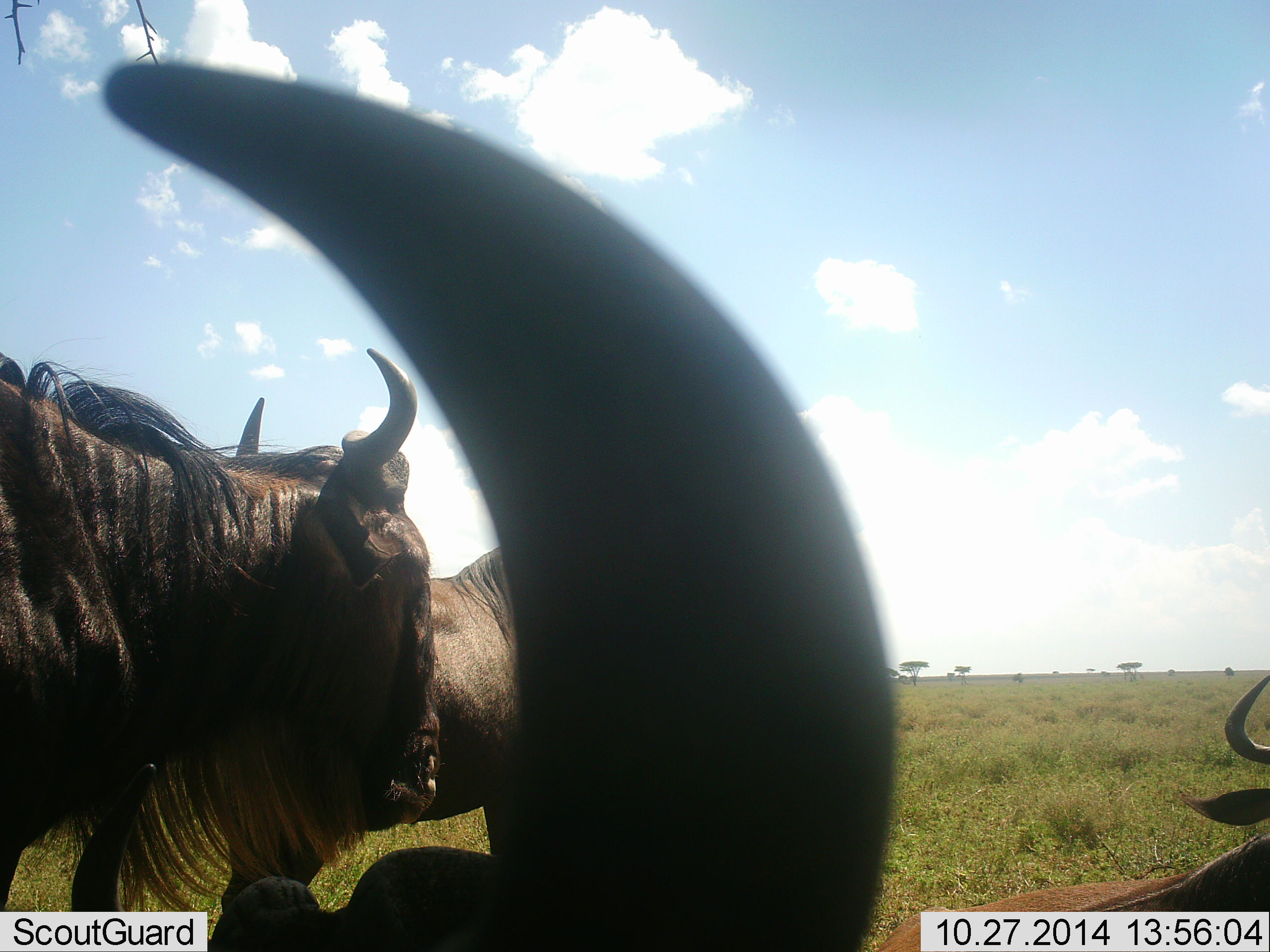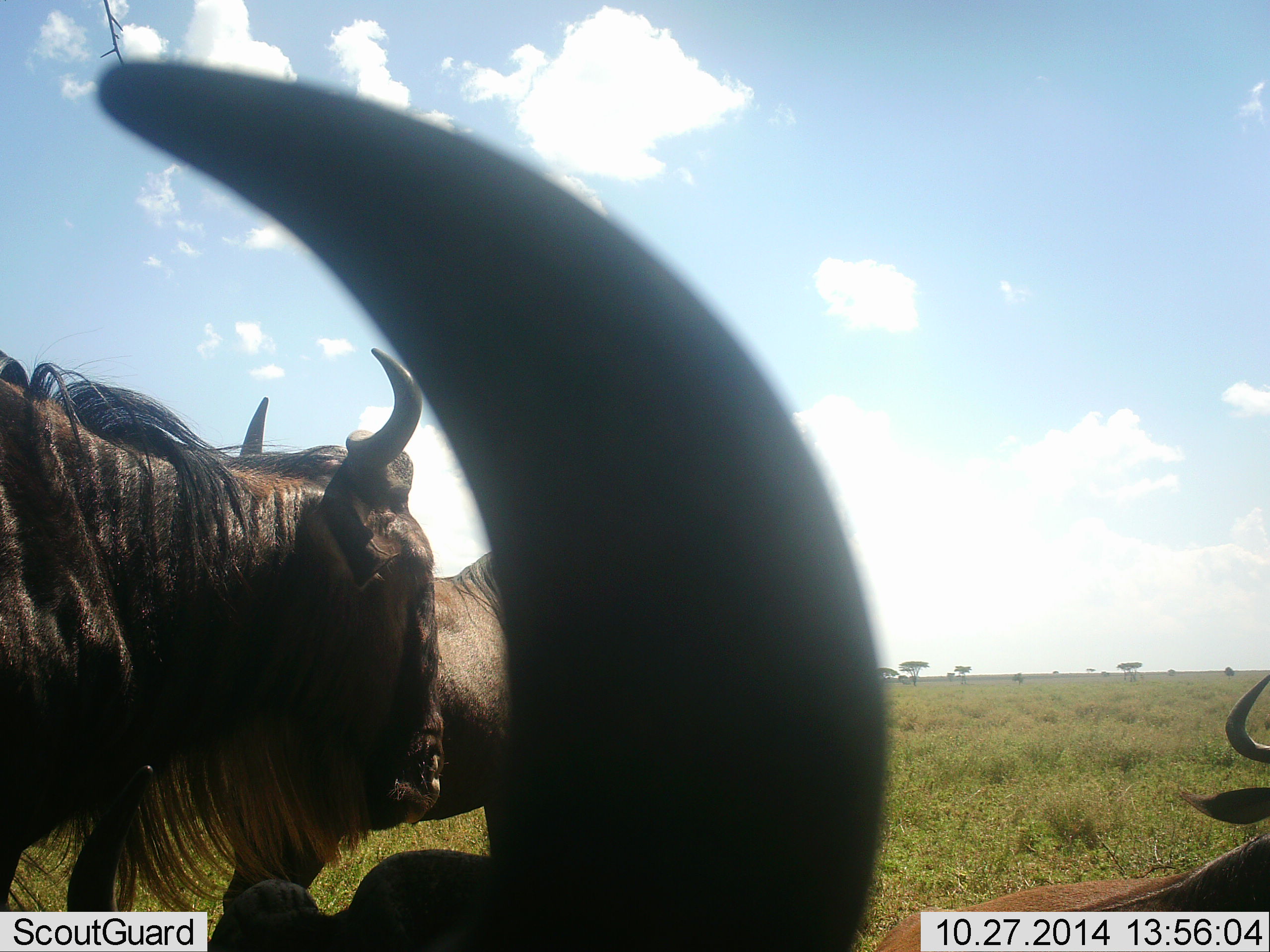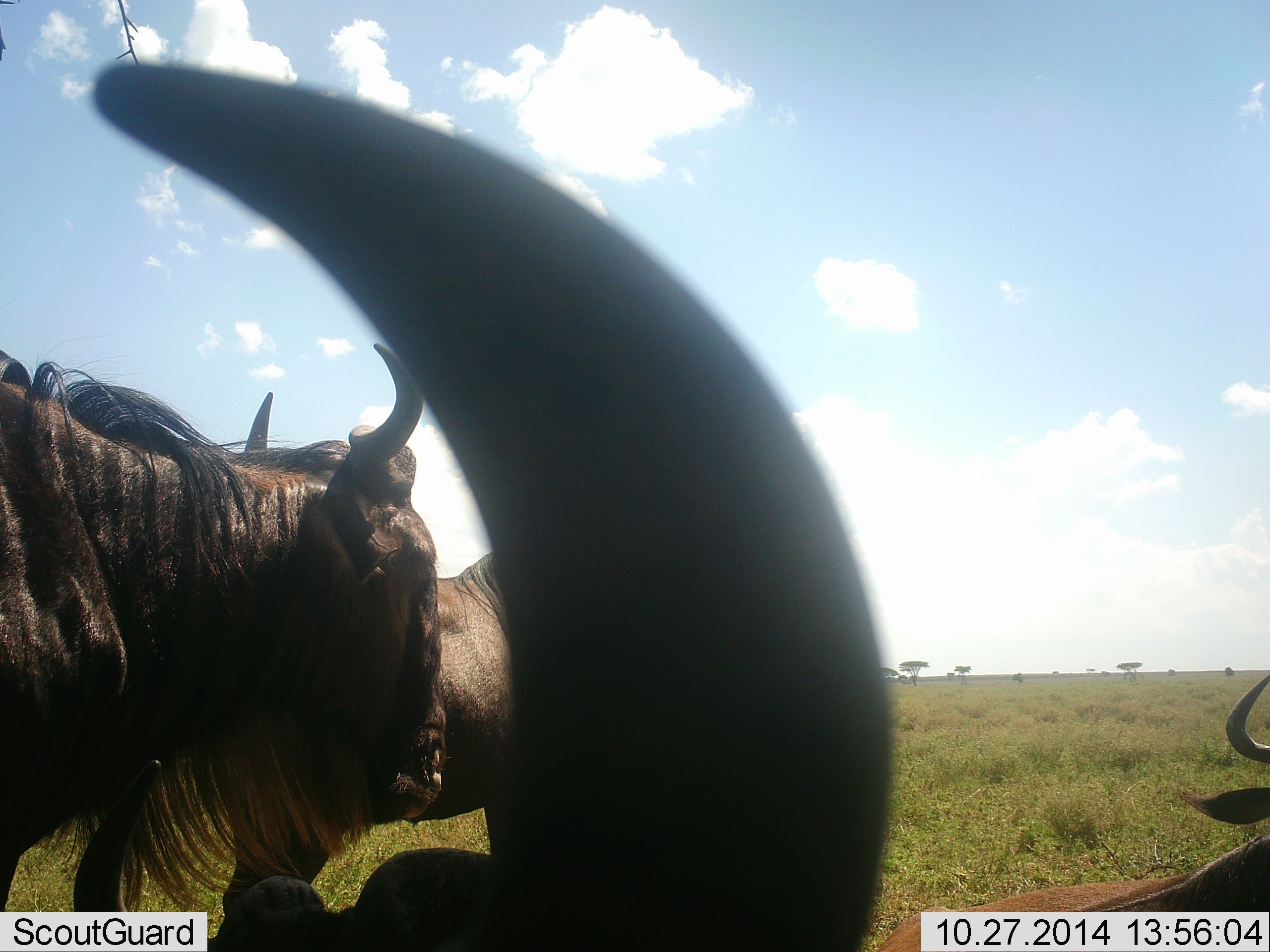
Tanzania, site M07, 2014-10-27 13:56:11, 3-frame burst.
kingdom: Animalia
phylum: Chordata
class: Mammalia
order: Artiodactyla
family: Bovidae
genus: Connochaetes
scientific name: Connochaetes taurinus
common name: blue wildebeest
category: wildebeest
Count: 4.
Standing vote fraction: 70%.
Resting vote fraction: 100%.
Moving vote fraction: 0%.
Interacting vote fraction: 0%.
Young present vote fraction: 0%.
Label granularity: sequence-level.